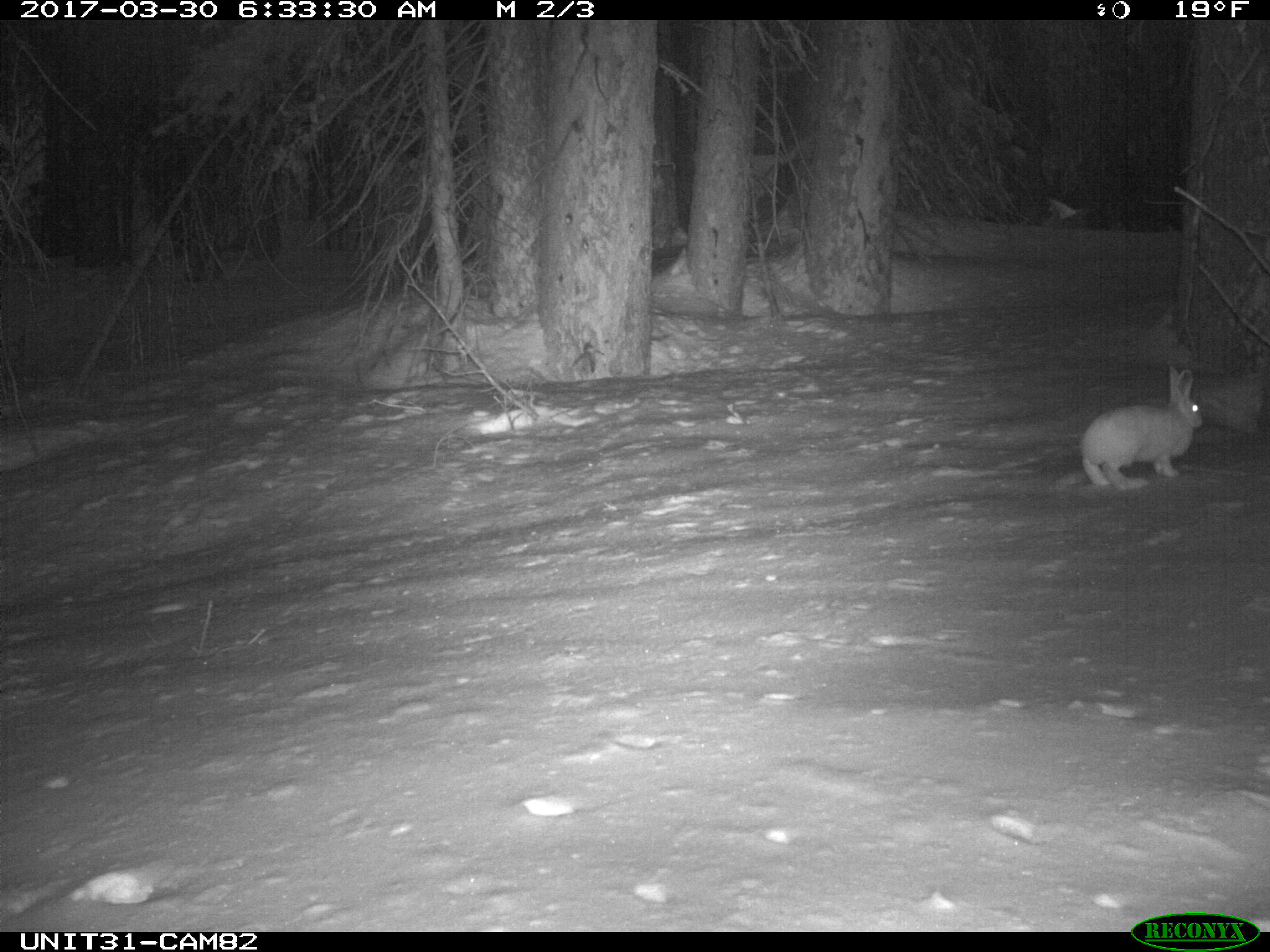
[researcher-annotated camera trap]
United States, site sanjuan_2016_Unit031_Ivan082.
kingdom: Animalia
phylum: Chordata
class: Mammalia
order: Lagomorpha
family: Leporidae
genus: Lepus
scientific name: Lepus americanus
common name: snowshoe hare